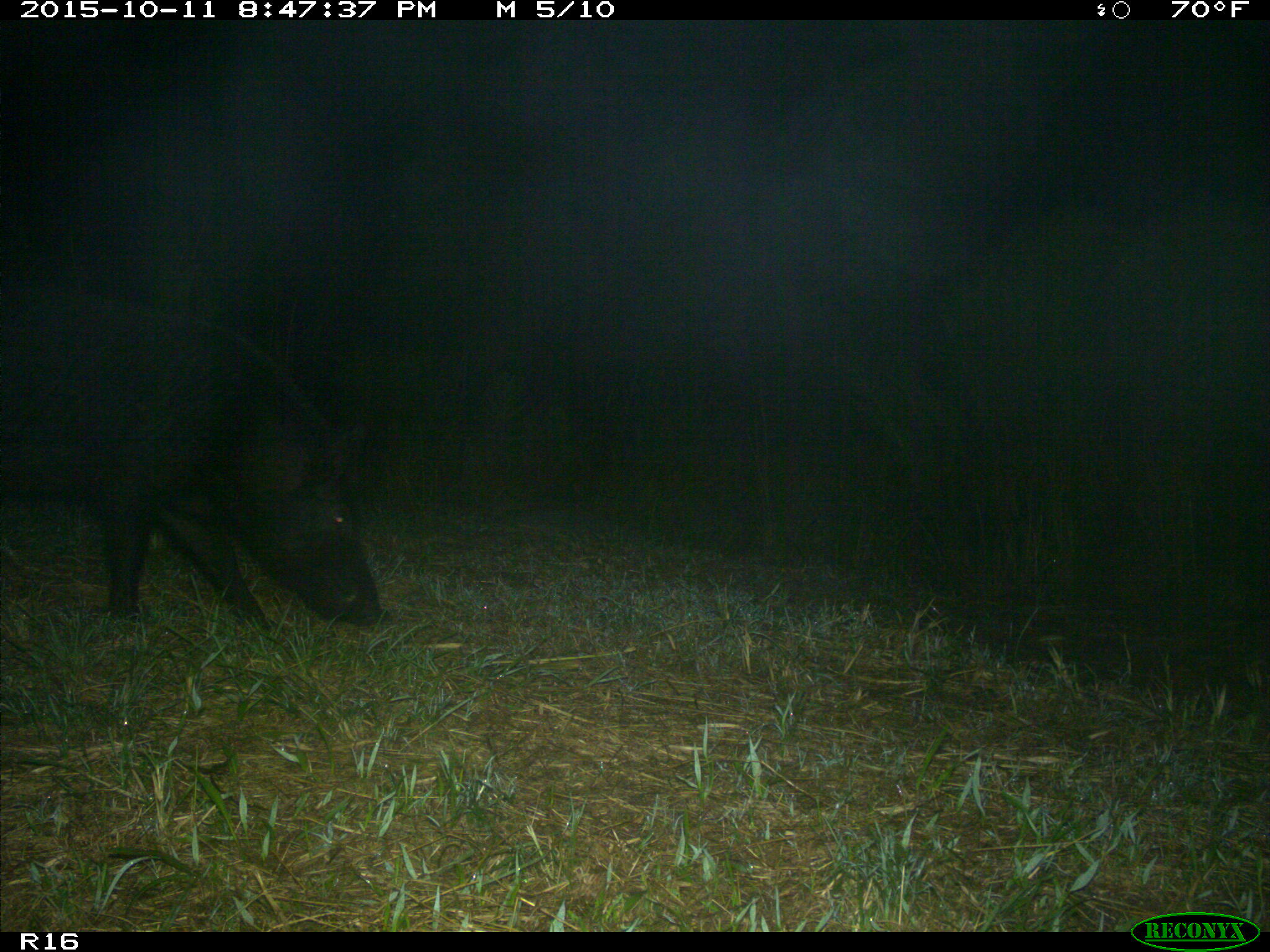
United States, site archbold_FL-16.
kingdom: Animalia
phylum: Chordata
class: Mammalia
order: Artiodactyla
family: Suidae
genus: Sus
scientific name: Sus scrofa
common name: wild boar